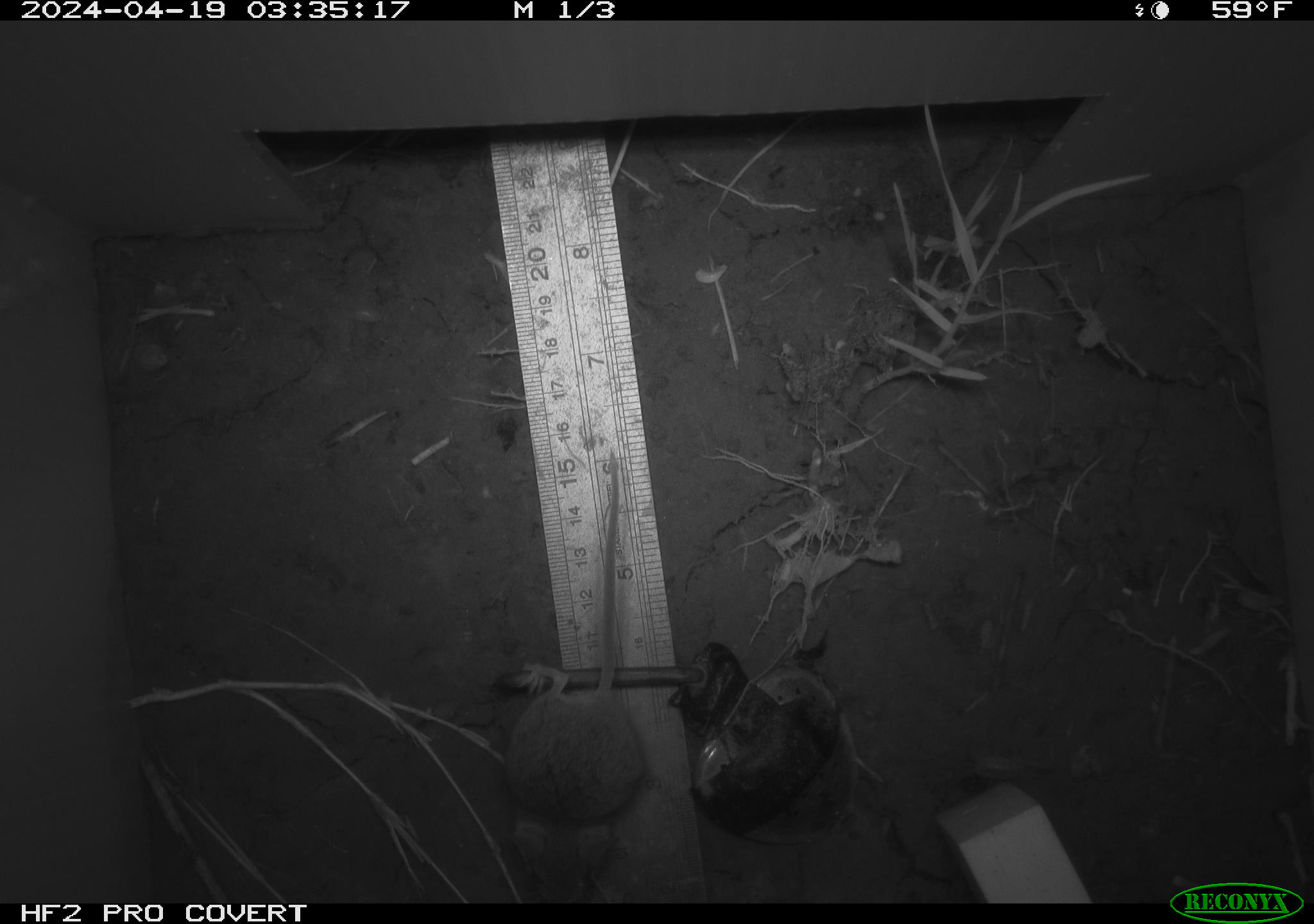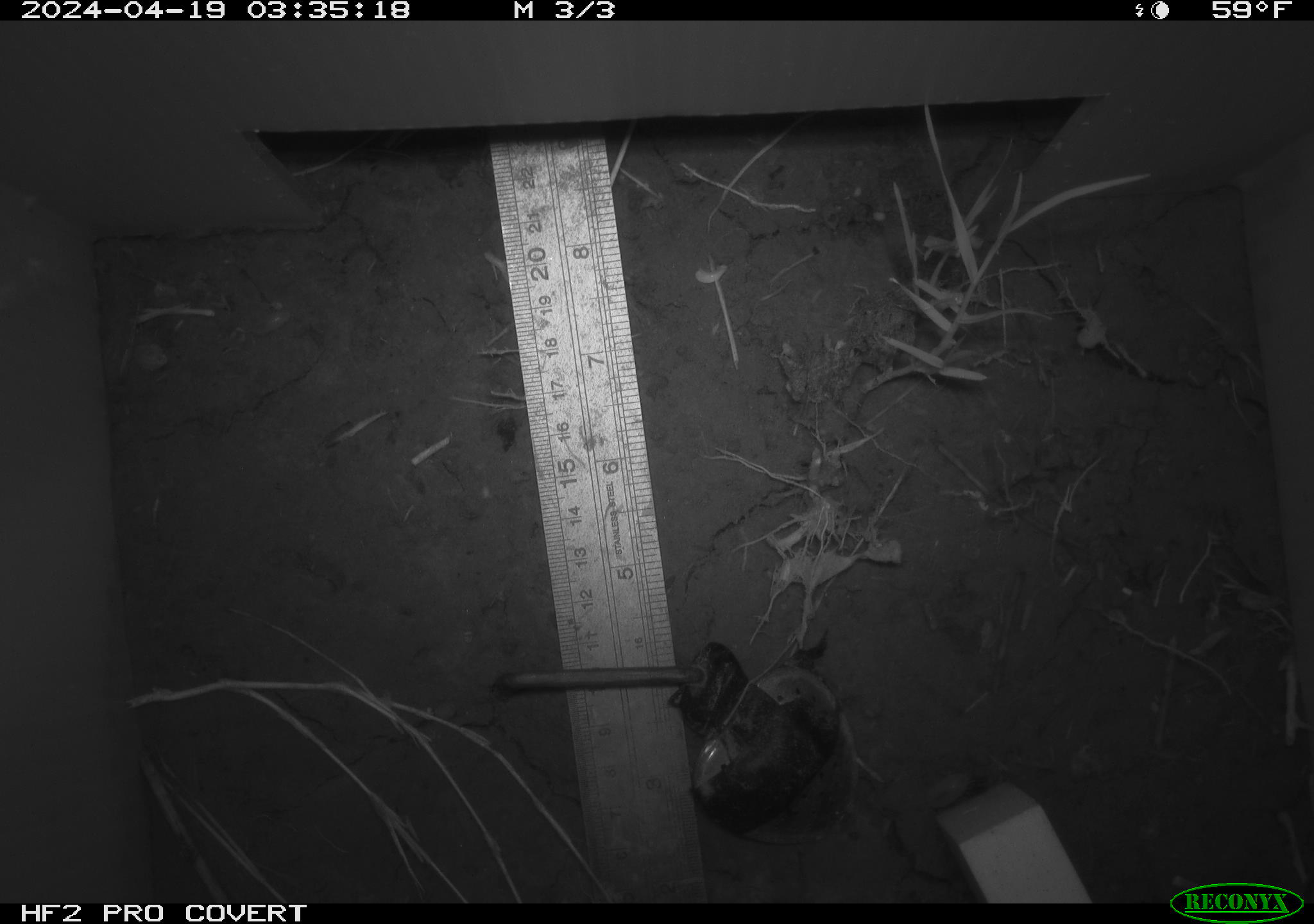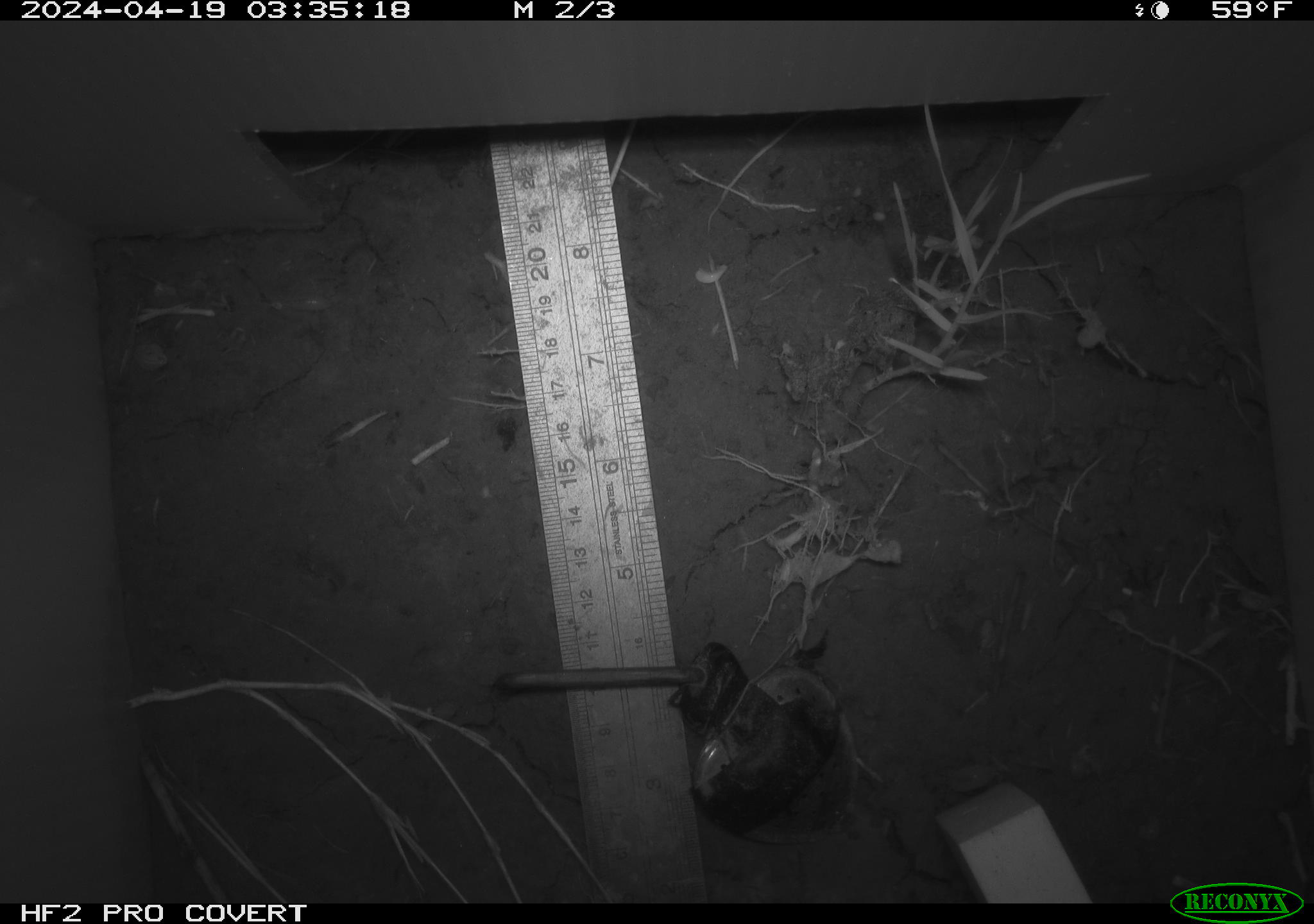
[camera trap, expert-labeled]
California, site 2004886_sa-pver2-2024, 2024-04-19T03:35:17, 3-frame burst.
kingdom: Animalia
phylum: Chordata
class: Mammalia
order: Rodentia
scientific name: Rodentia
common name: mouse species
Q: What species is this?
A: Mouse species (Rodentia).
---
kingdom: Animalia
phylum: Arthropoda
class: Insecta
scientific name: Insecta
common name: insect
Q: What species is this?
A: Insect (Insecta).